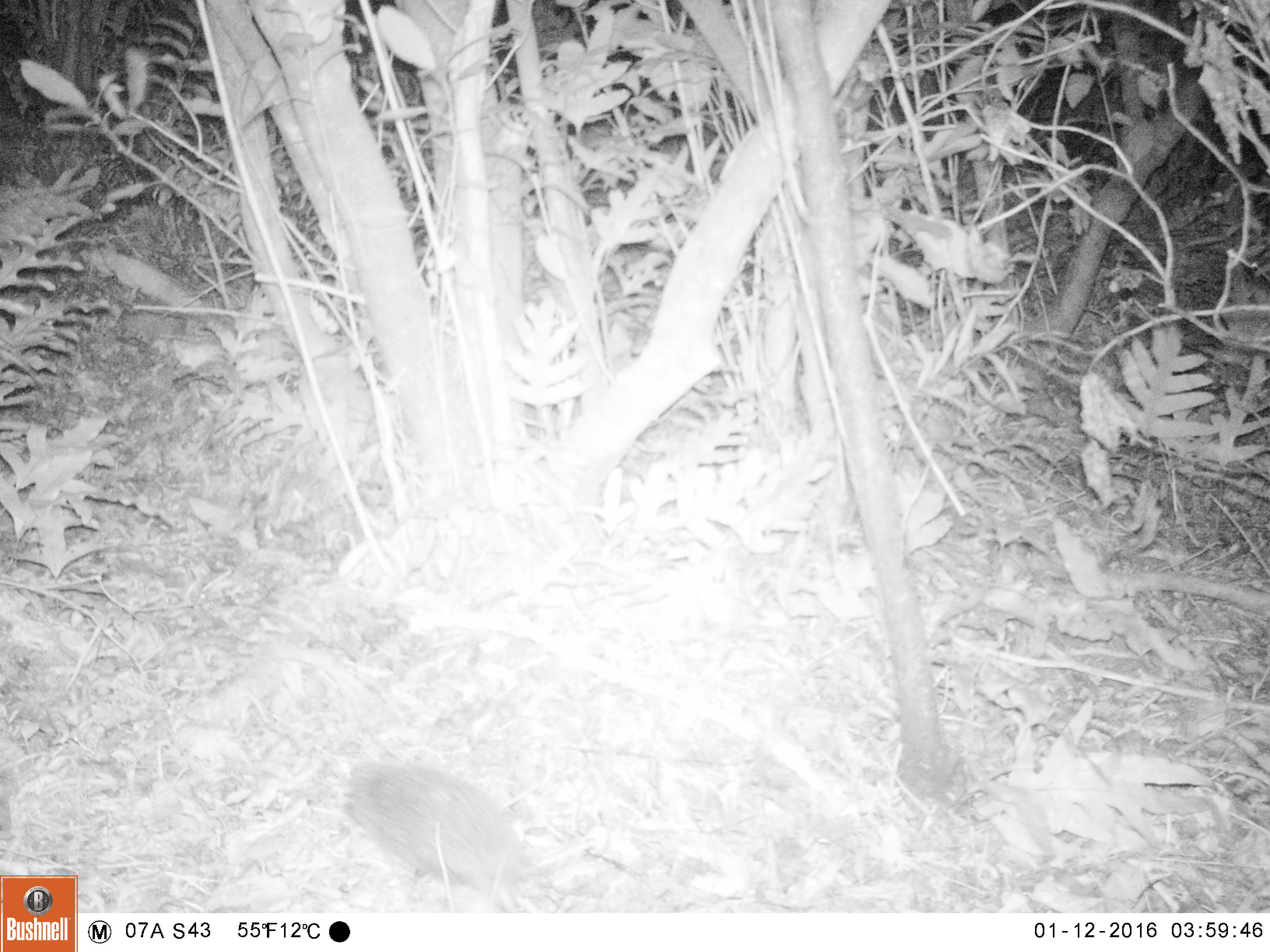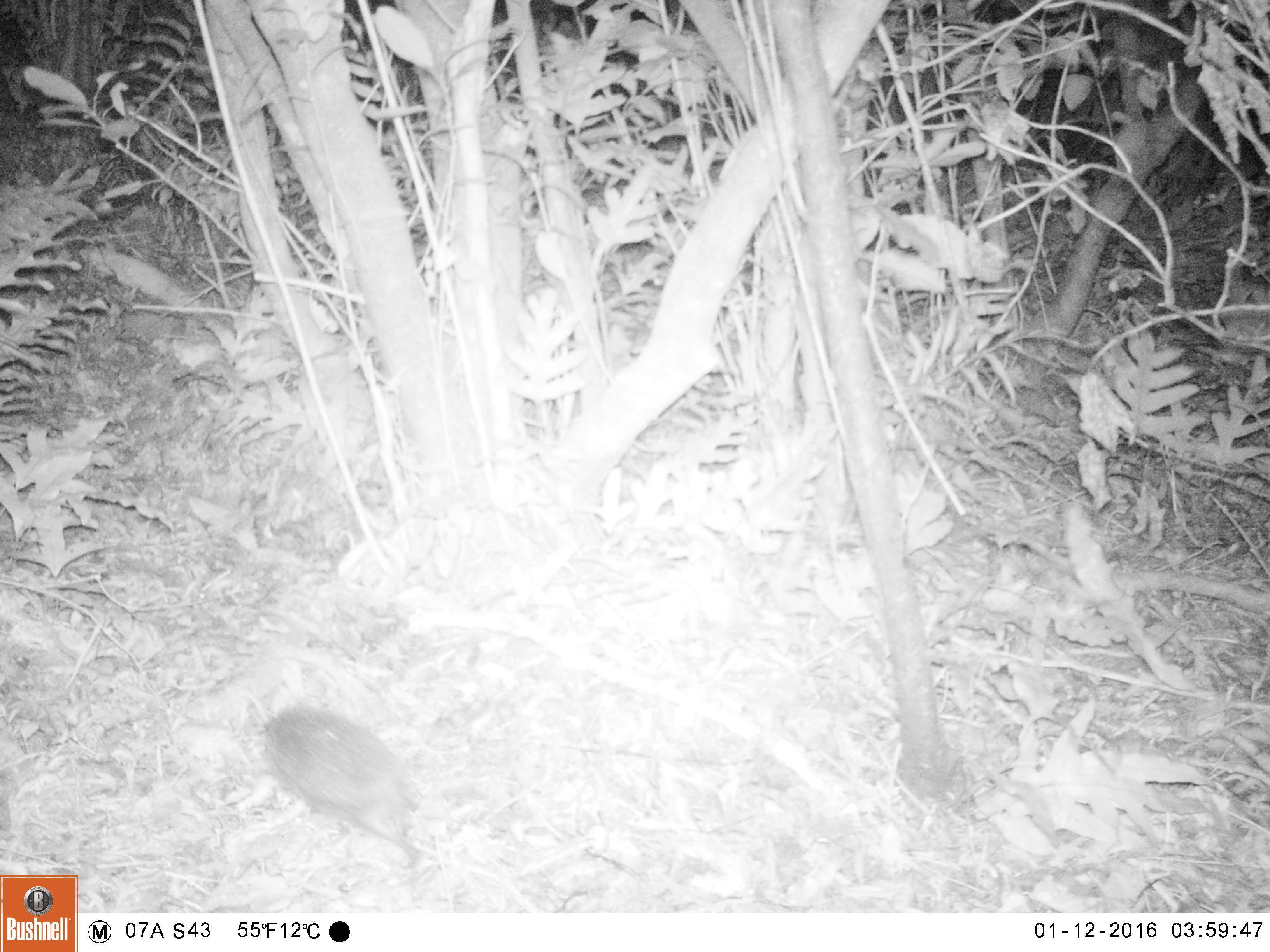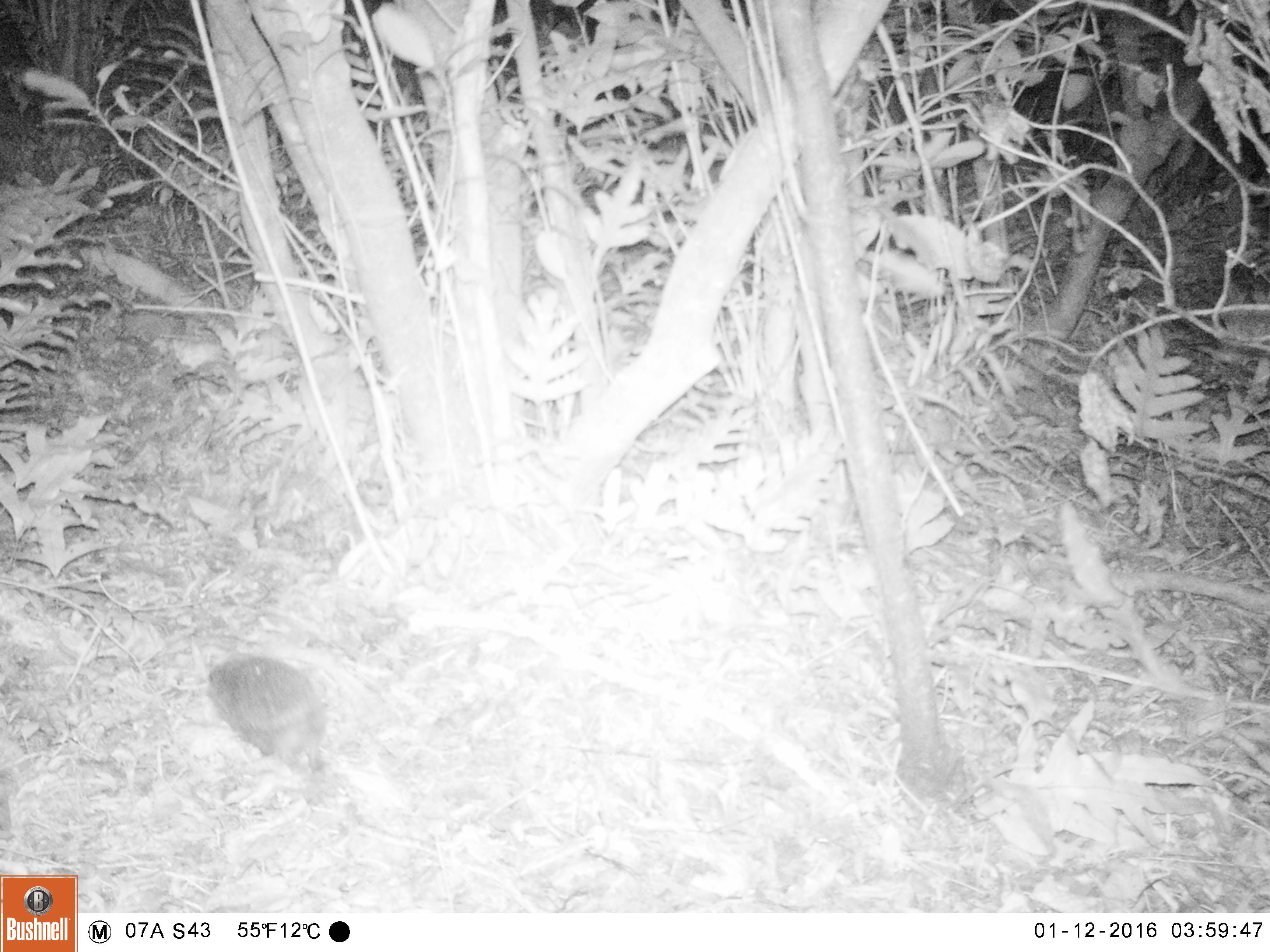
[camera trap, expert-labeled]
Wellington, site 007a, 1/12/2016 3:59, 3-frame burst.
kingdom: Animalia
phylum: Chordata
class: Mammalia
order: Eulipotyphla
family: Erinaceidae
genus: Erinaceus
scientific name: Erinaceus europaeus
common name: hedgehog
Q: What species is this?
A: Hedgehog (Erinaceus europaeus).